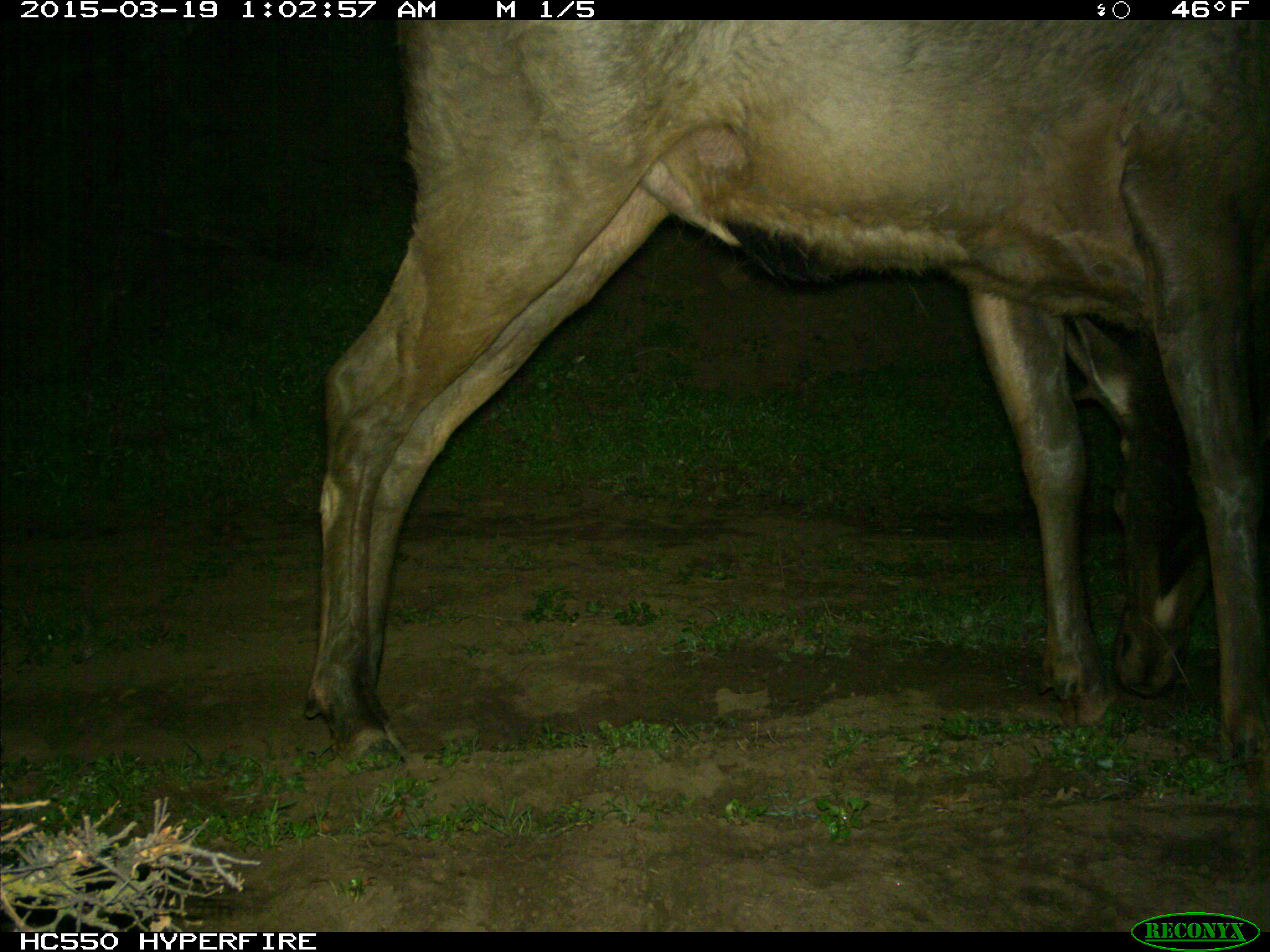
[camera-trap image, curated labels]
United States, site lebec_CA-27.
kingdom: Animalia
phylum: Chordata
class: Mammalia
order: Artiodactyla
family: Cervidae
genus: Cervus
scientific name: Cervus canadensis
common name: elk